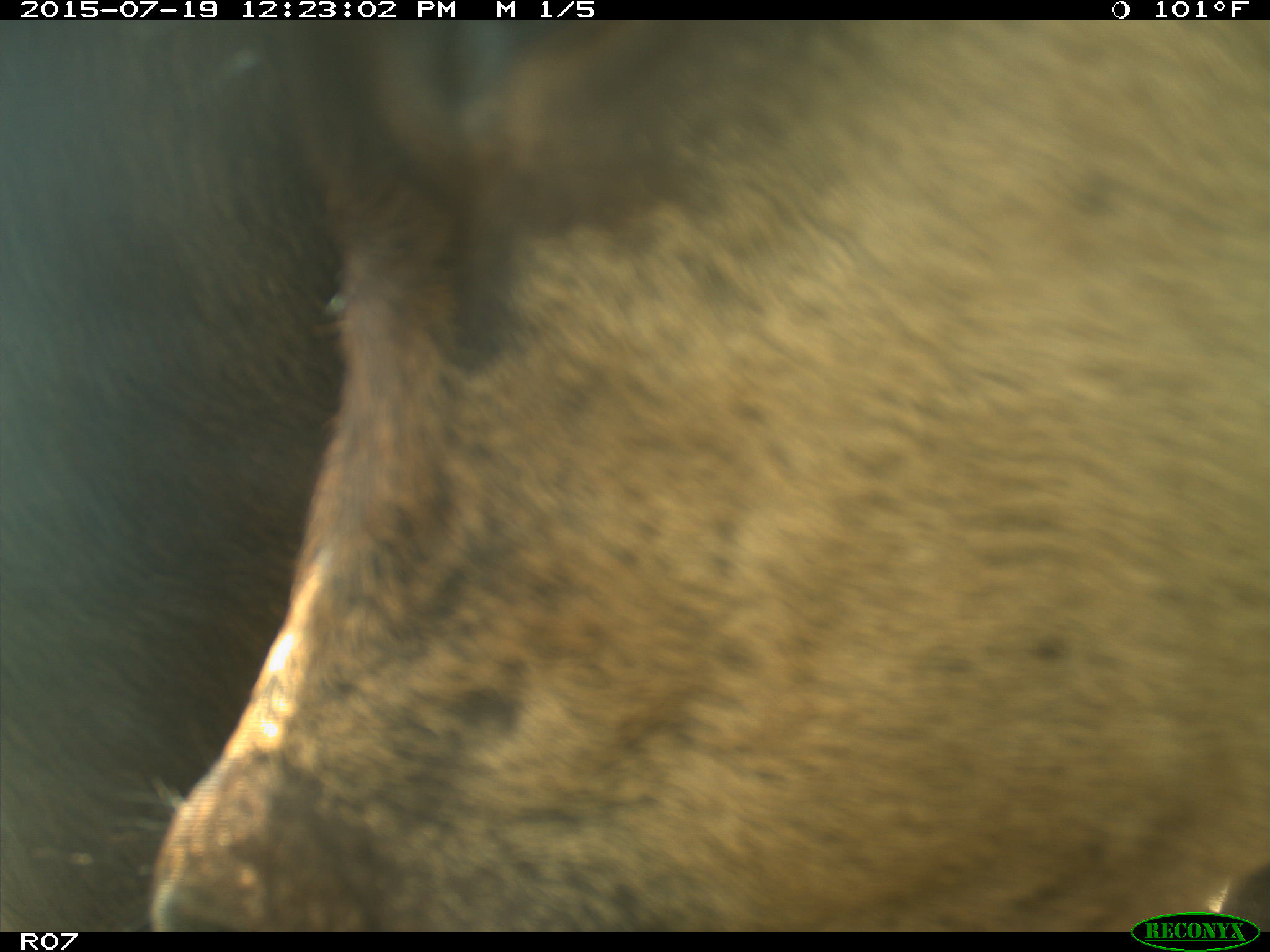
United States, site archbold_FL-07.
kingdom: Animalia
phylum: Chordata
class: Mammalia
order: Artiodactyla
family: Bovidae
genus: Bos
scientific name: Bos taurus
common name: domestic cow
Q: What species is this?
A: Bos taurus (domestic cow).